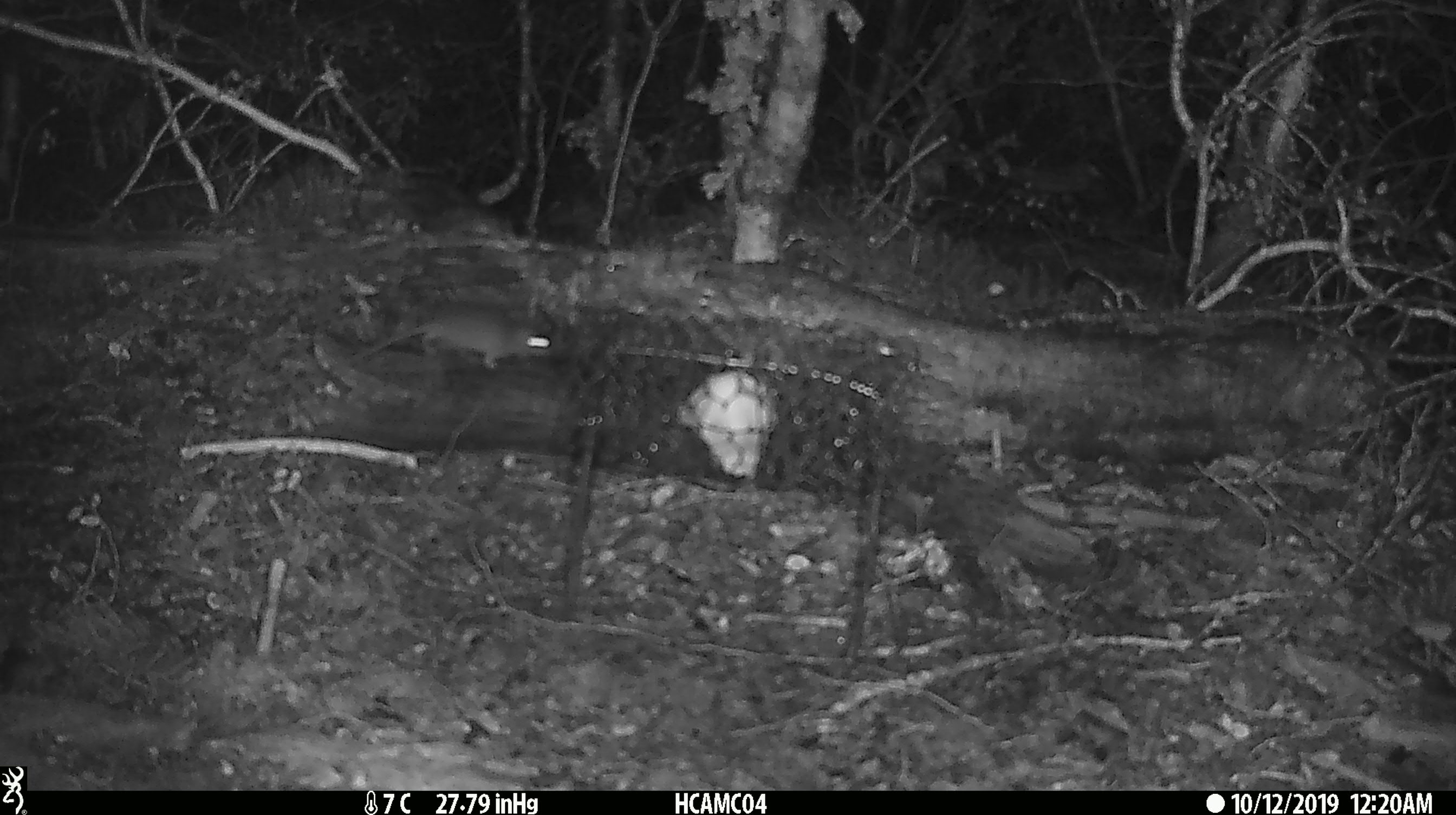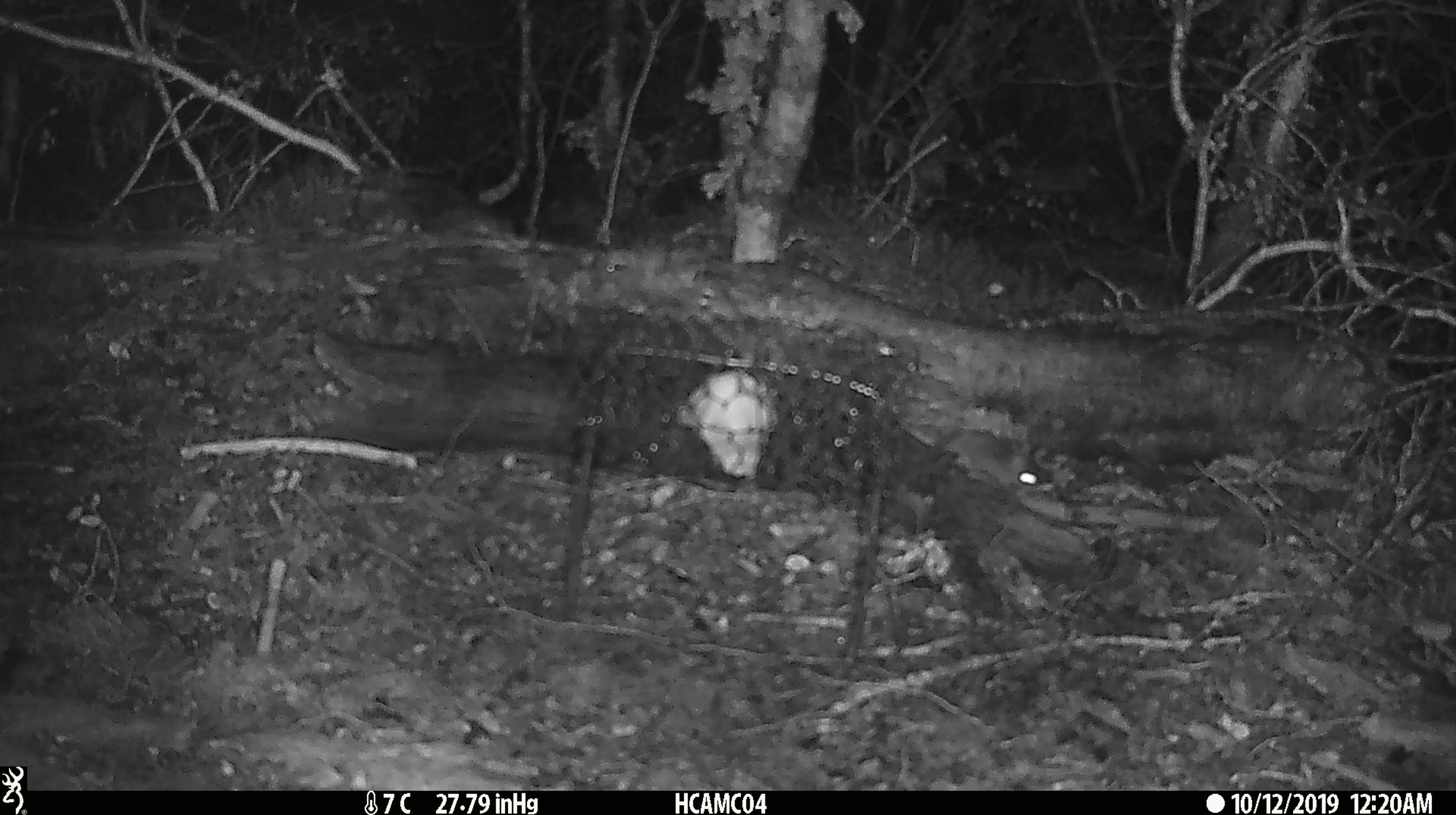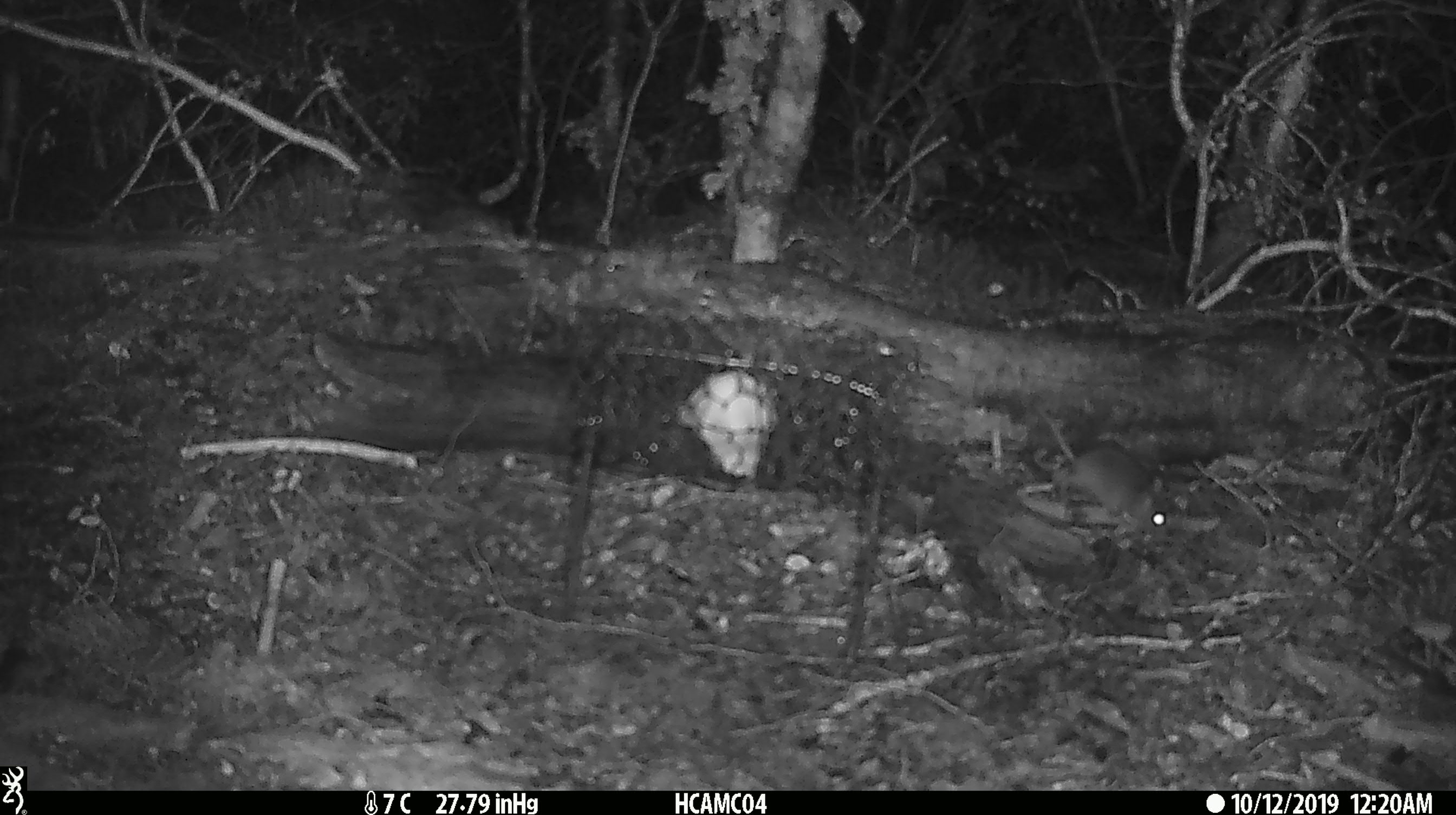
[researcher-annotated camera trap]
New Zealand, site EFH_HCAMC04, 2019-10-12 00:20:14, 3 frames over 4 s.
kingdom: Animalia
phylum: Chordata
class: Mammalia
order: Rodentia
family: Muridae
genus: Mus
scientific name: Mus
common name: mouse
Mouse (Mus).